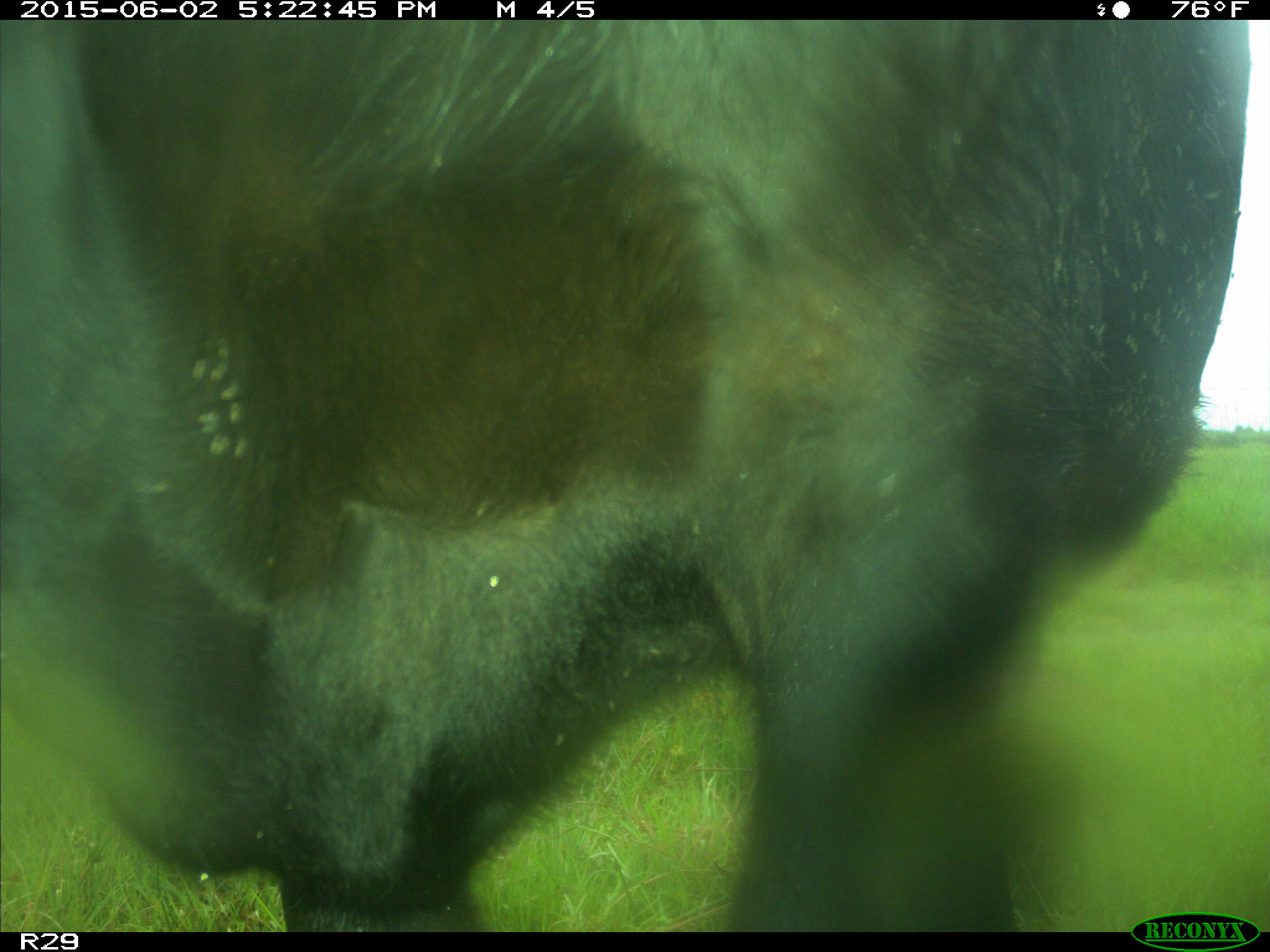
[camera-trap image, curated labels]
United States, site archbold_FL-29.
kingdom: Animalia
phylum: Chordata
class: Mammalia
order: Artiodactyla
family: Bovidae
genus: Bos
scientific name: Bos taurus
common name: domestic cow